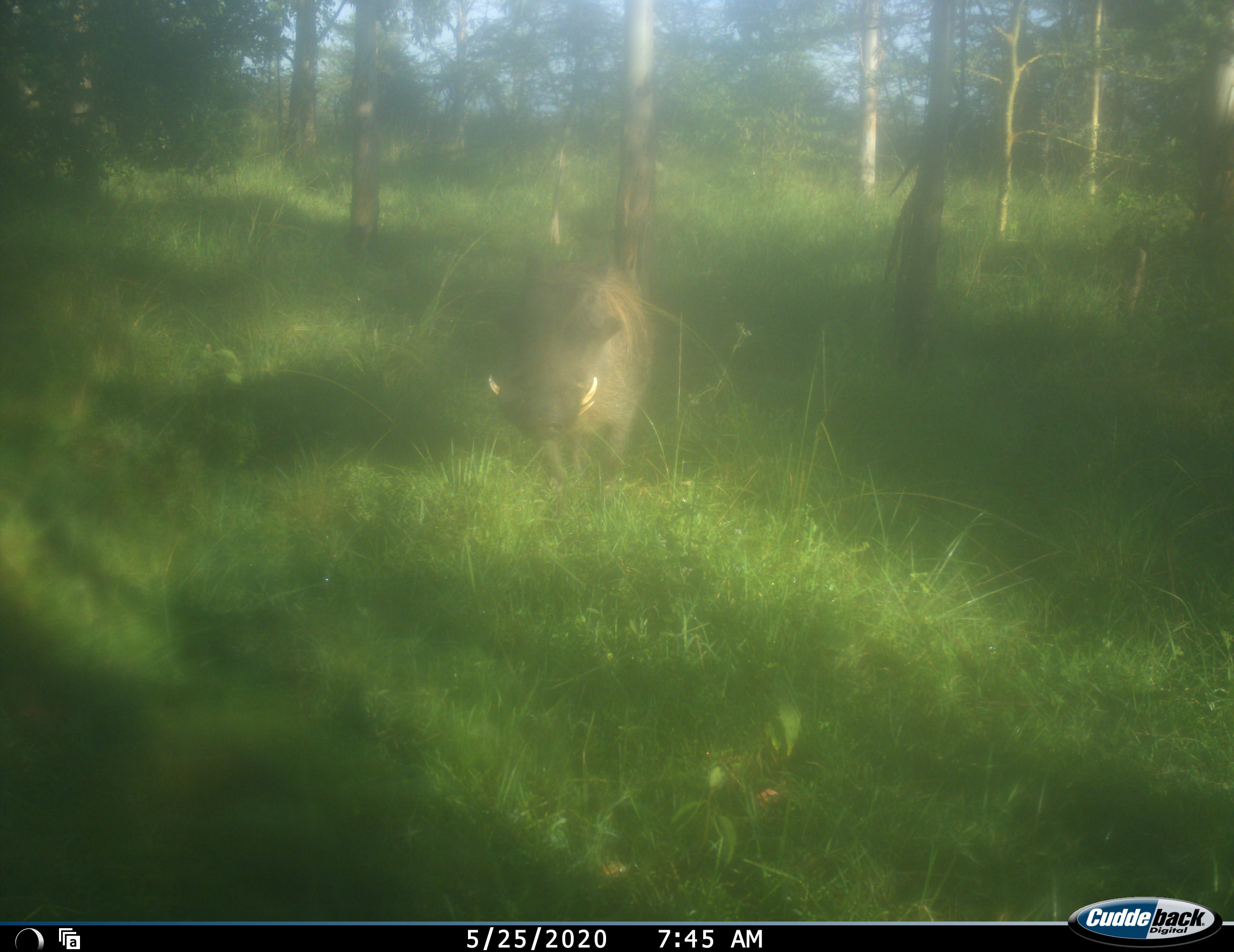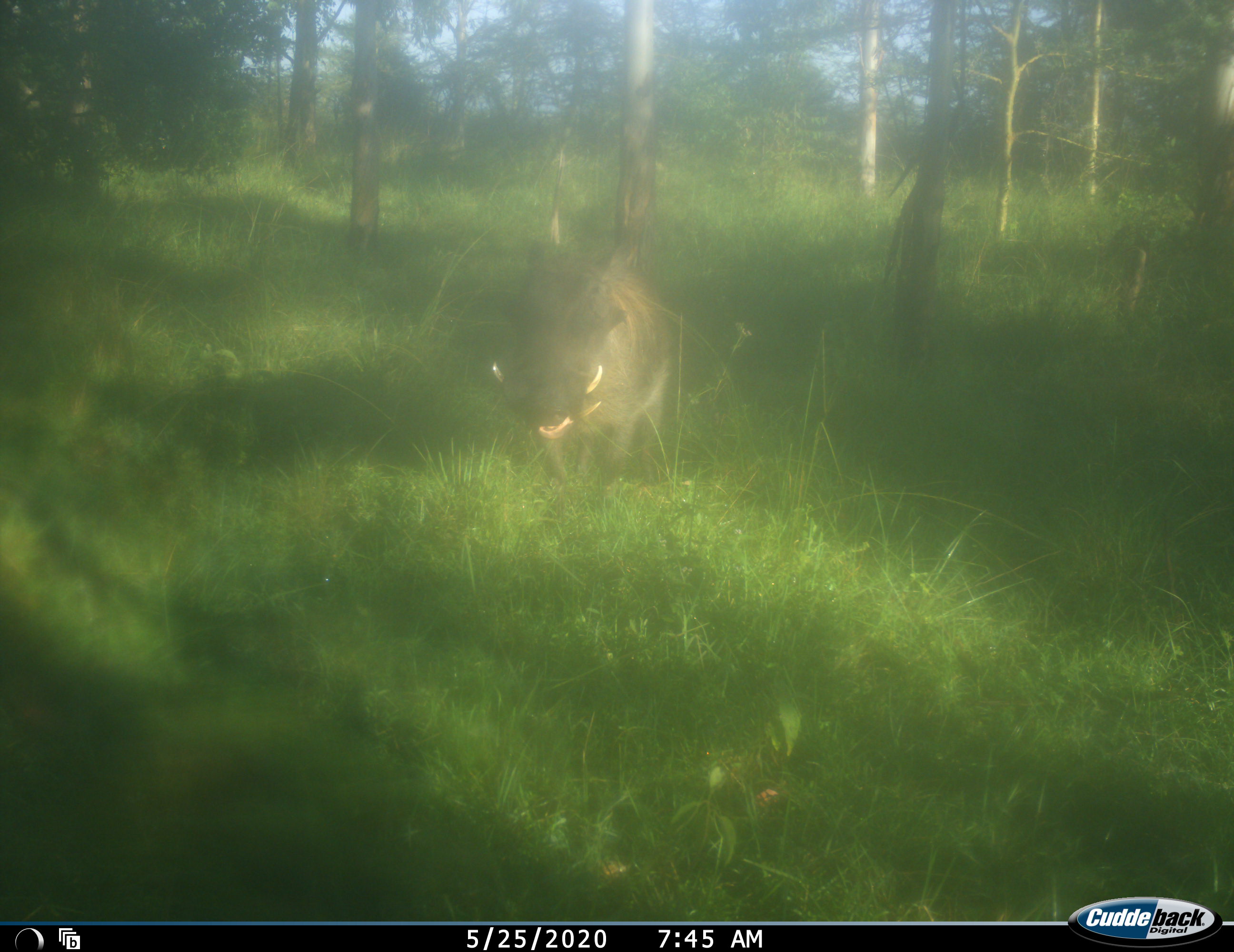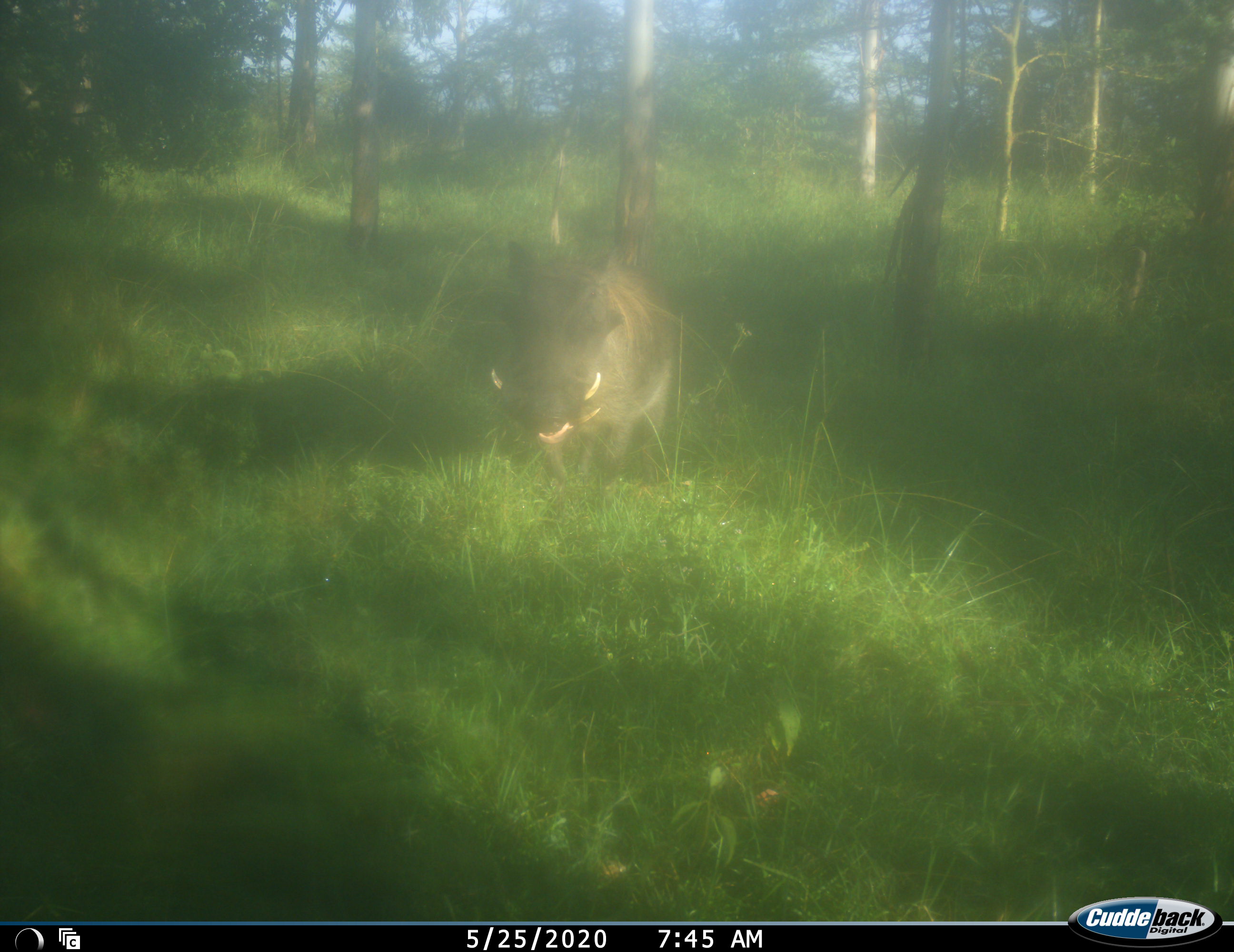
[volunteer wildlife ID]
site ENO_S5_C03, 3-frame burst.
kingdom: Animalia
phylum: Chordata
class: Mammalia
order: Artiodactyla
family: Suidae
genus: Phacochoerus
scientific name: Phacochoerus africanus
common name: warthog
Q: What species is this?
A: Warthog (Phacochoerus africanus).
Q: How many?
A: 1.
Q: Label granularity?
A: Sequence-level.